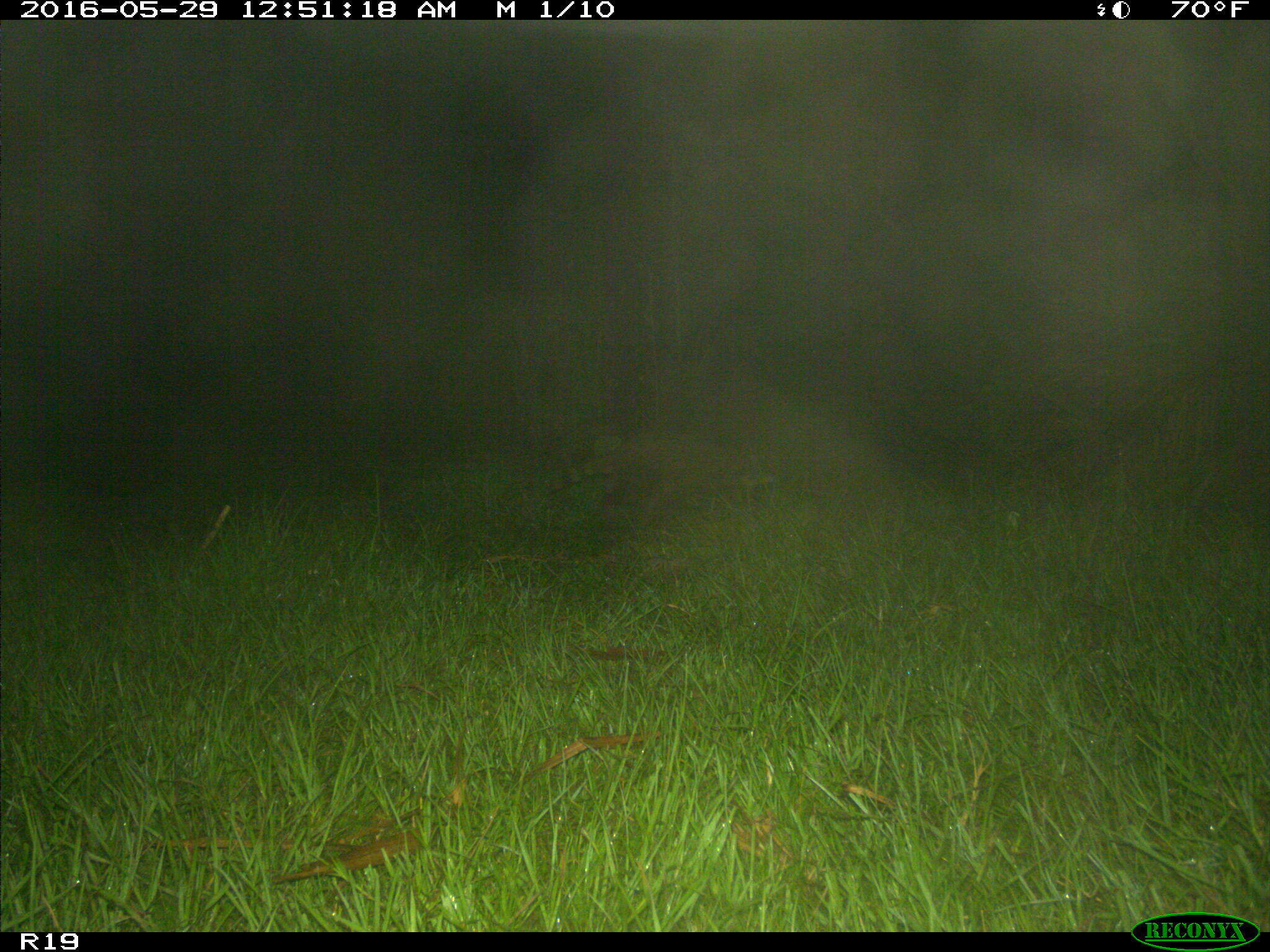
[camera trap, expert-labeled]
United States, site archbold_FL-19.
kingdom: Animalia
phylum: Chordata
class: Mammalia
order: Artiodactyla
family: Bovidae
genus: Bos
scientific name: Bos taurus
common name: domestic cow